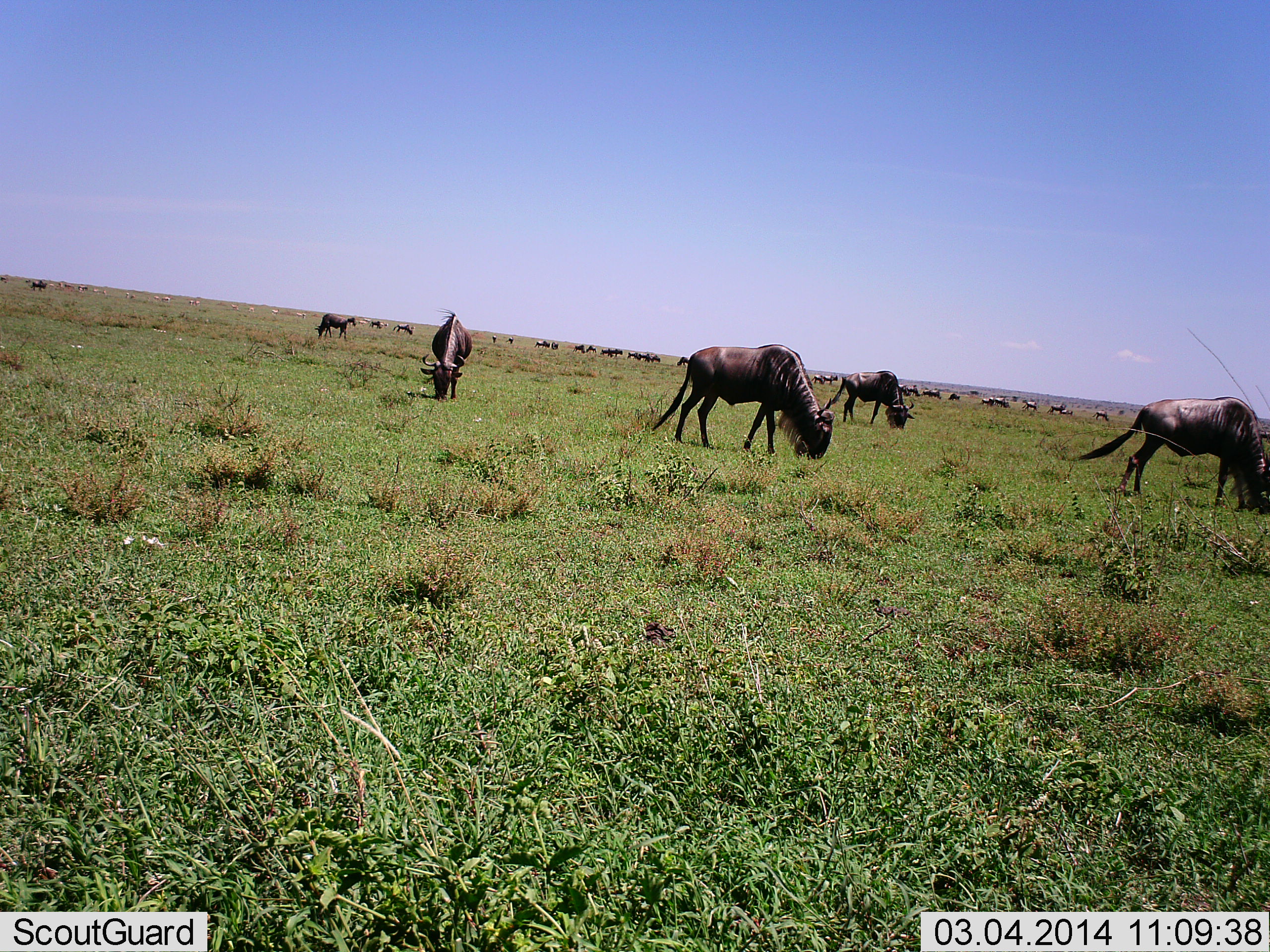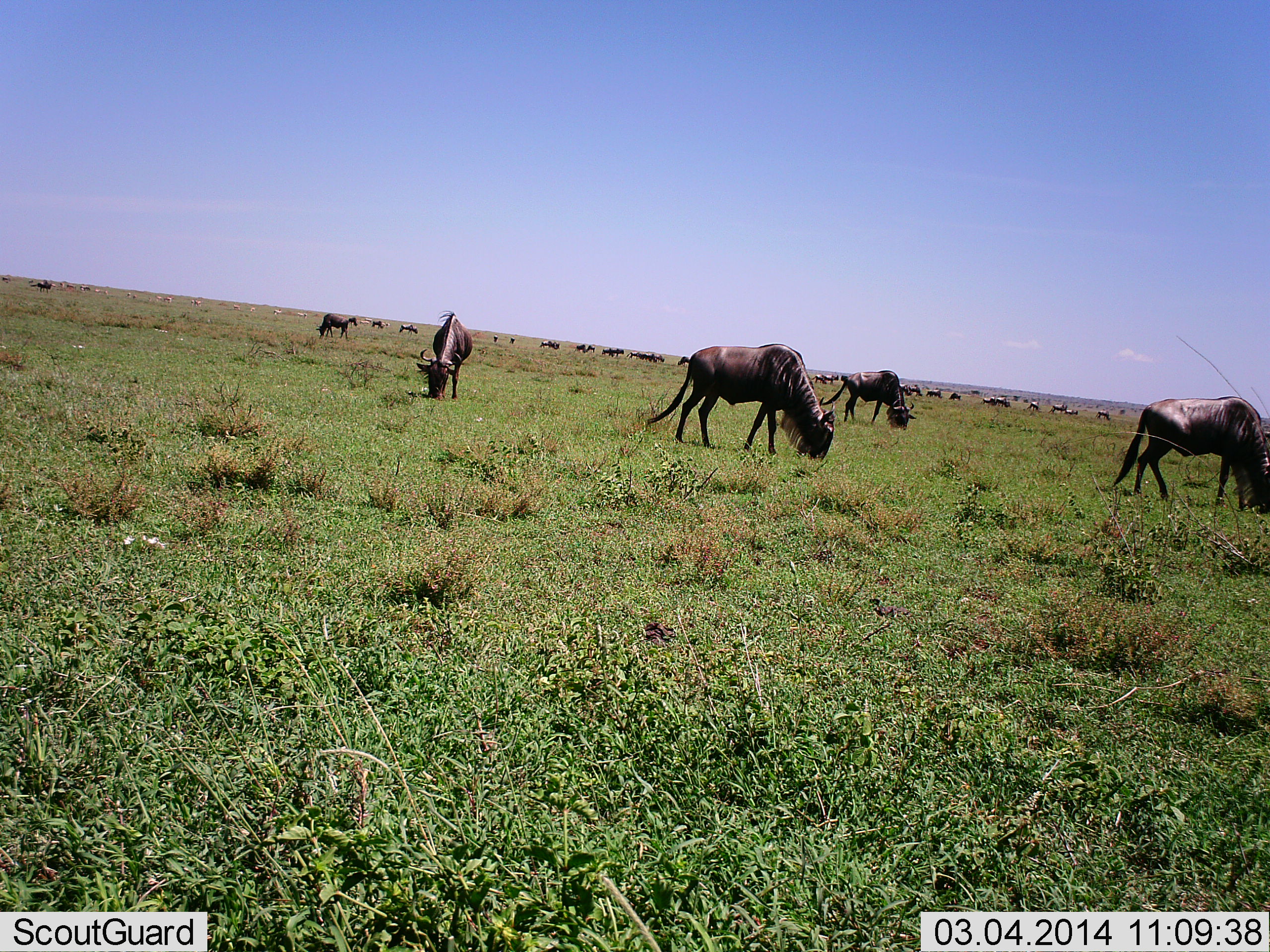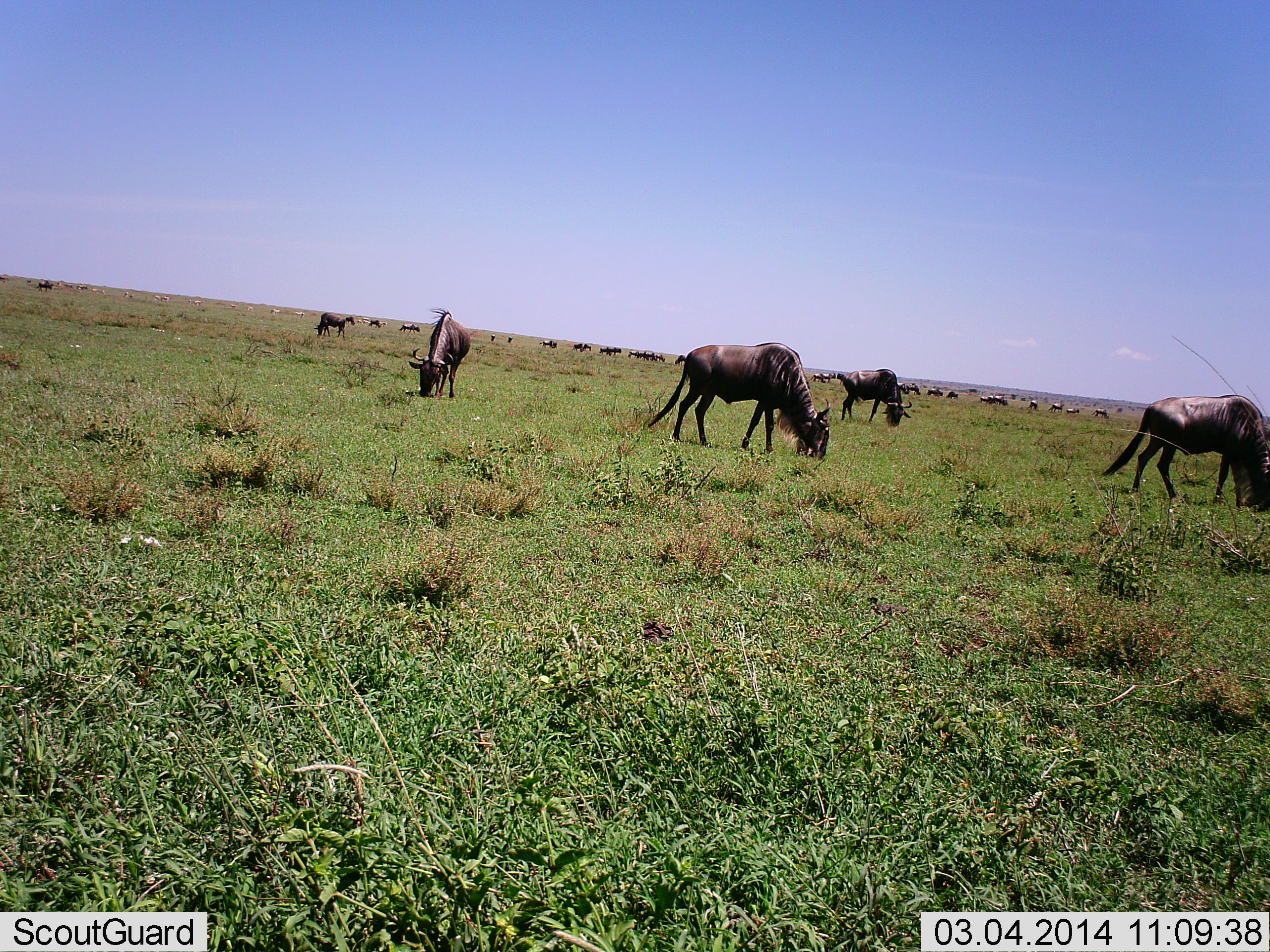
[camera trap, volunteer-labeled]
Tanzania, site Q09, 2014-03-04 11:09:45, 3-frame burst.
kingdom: Animalia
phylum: Chordata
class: Mammalia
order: Artiodactyla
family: Bovidae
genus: Connochaetes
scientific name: Connochaetes taurinus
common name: blue wildebeest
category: wildebeest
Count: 11-50.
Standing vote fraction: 42%.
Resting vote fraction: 7%.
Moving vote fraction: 35%.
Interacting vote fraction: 7%.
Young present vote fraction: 2%.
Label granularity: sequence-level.